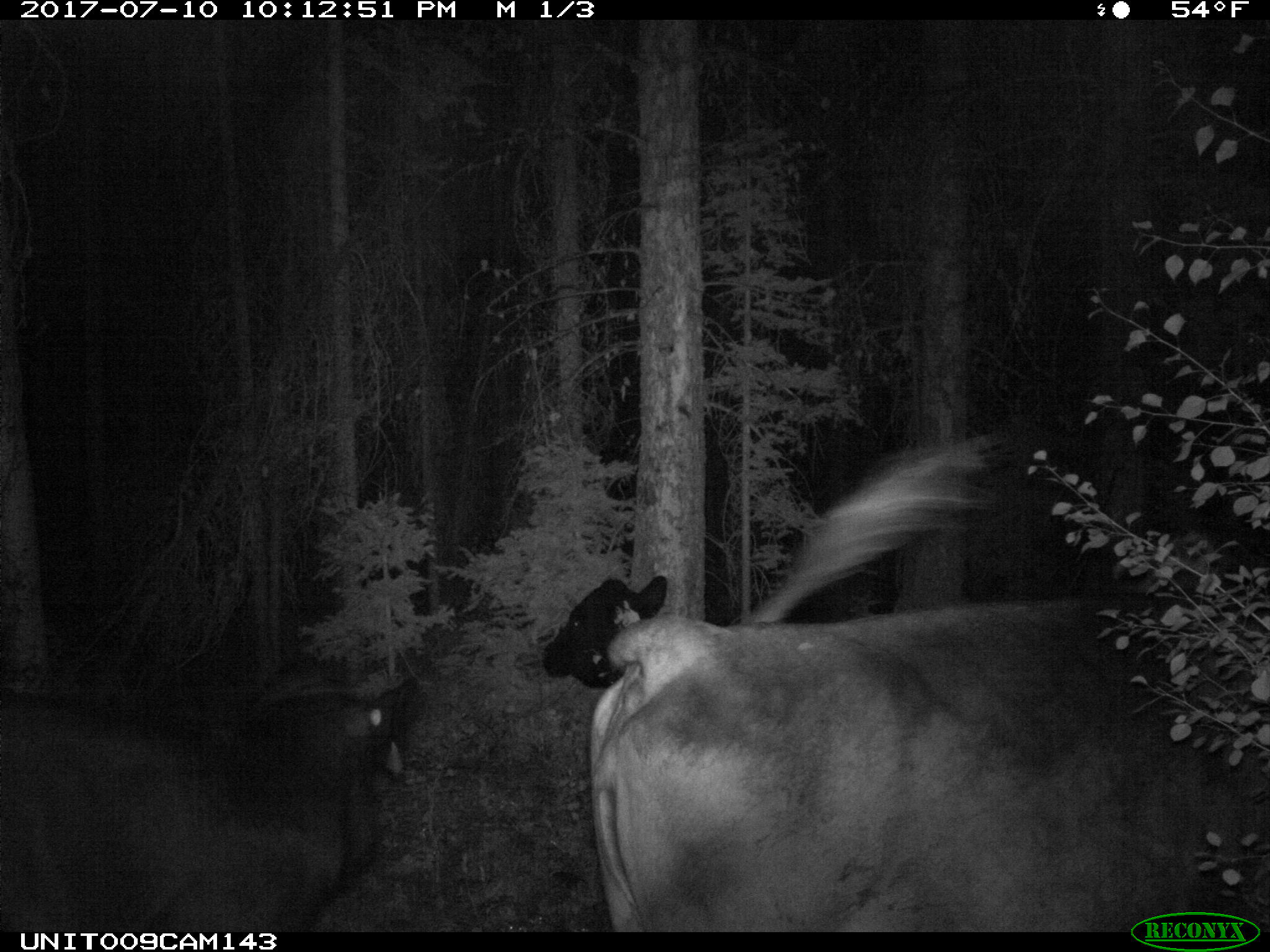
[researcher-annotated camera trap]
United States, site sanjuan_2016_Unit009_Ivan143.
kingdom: Animalia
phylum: Chordata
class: Mammalia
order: Artiodactyla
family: Bovidae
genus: Bos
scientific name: Bos taurus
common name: domestic cow